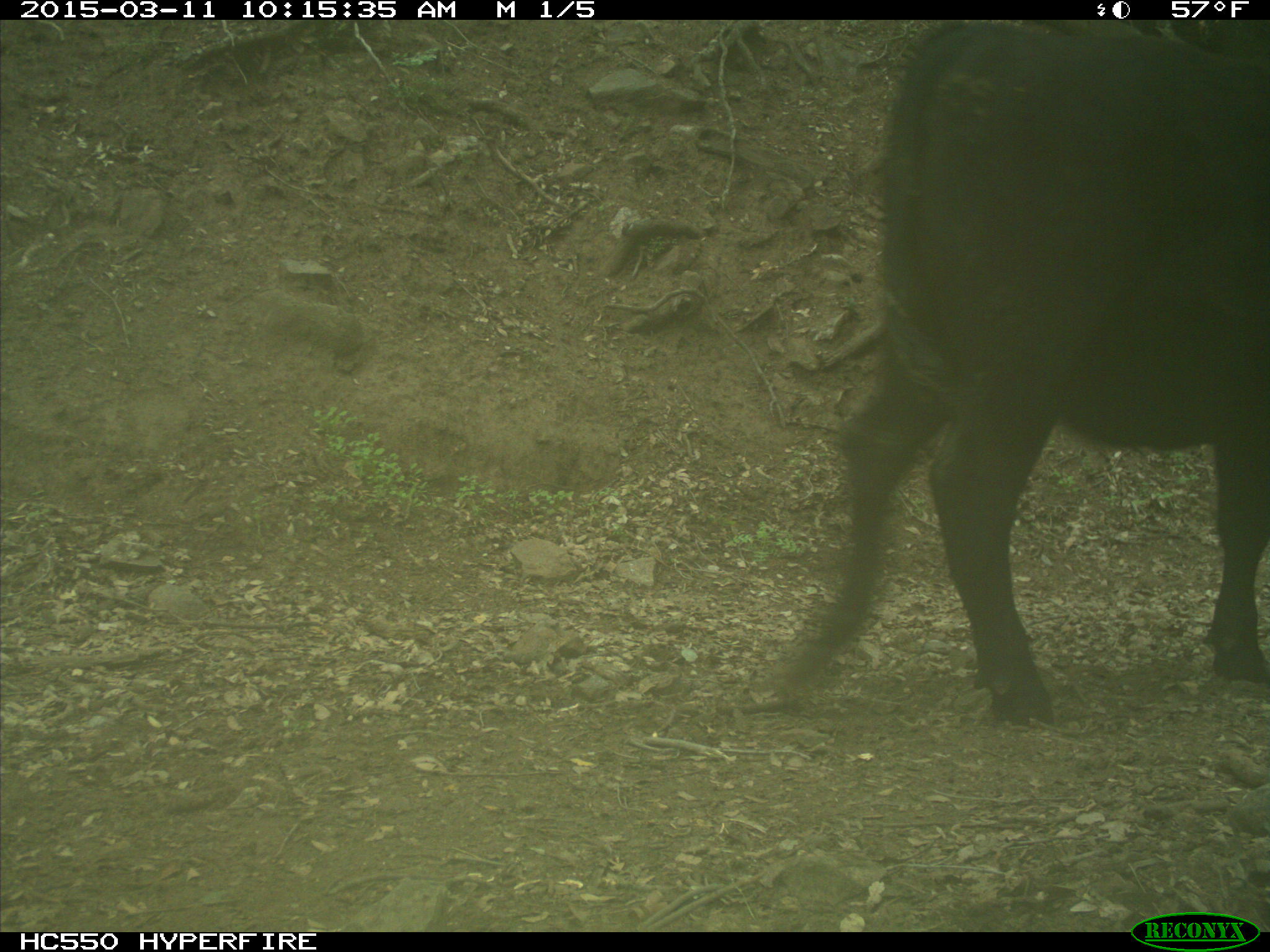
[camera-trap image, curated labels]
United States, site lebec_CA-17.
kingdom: Animalia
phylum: Chordata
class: Mammalia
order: Artiodactyla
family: Bovidae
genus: Bos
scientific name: Bos taurus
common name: domestic cow